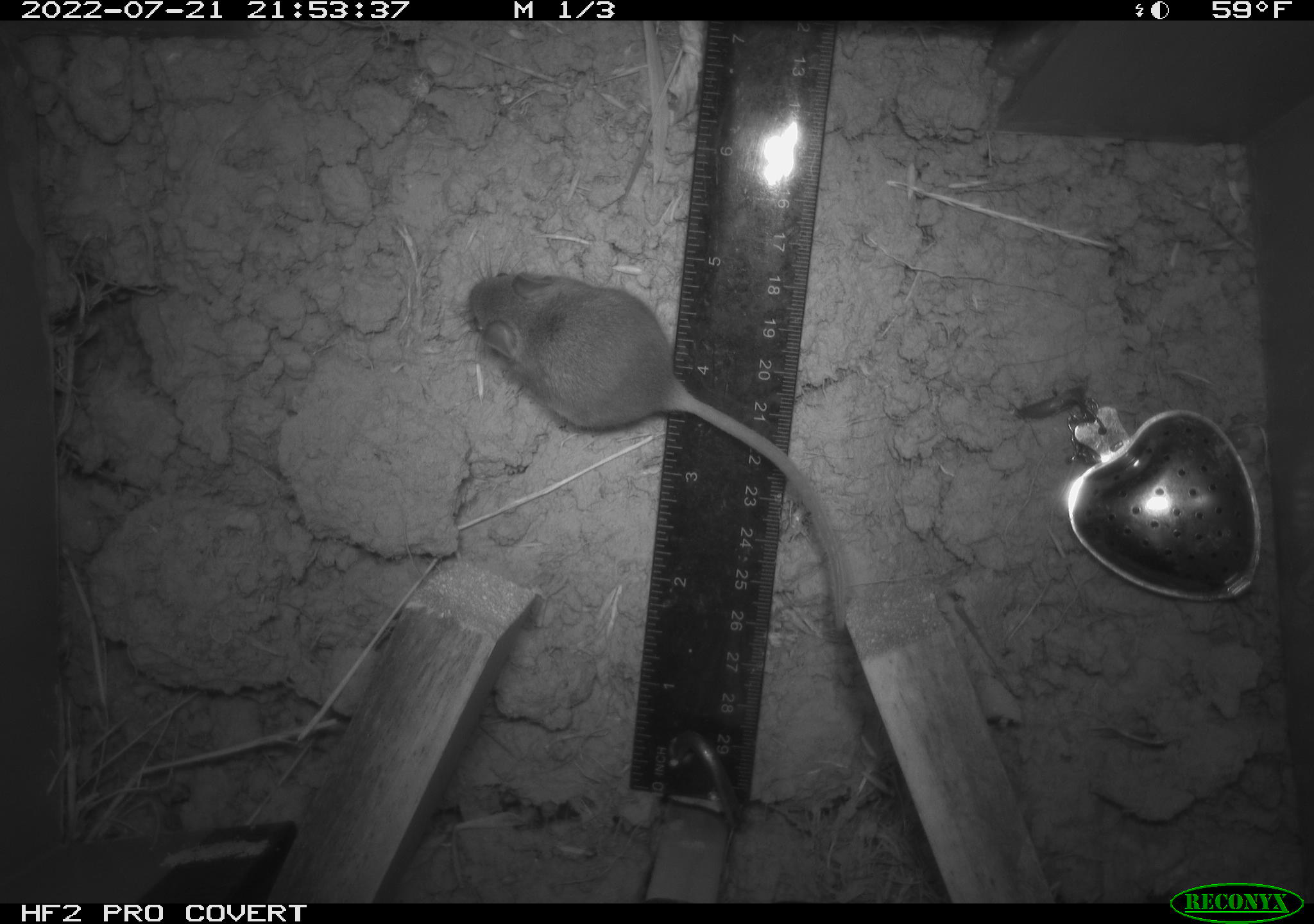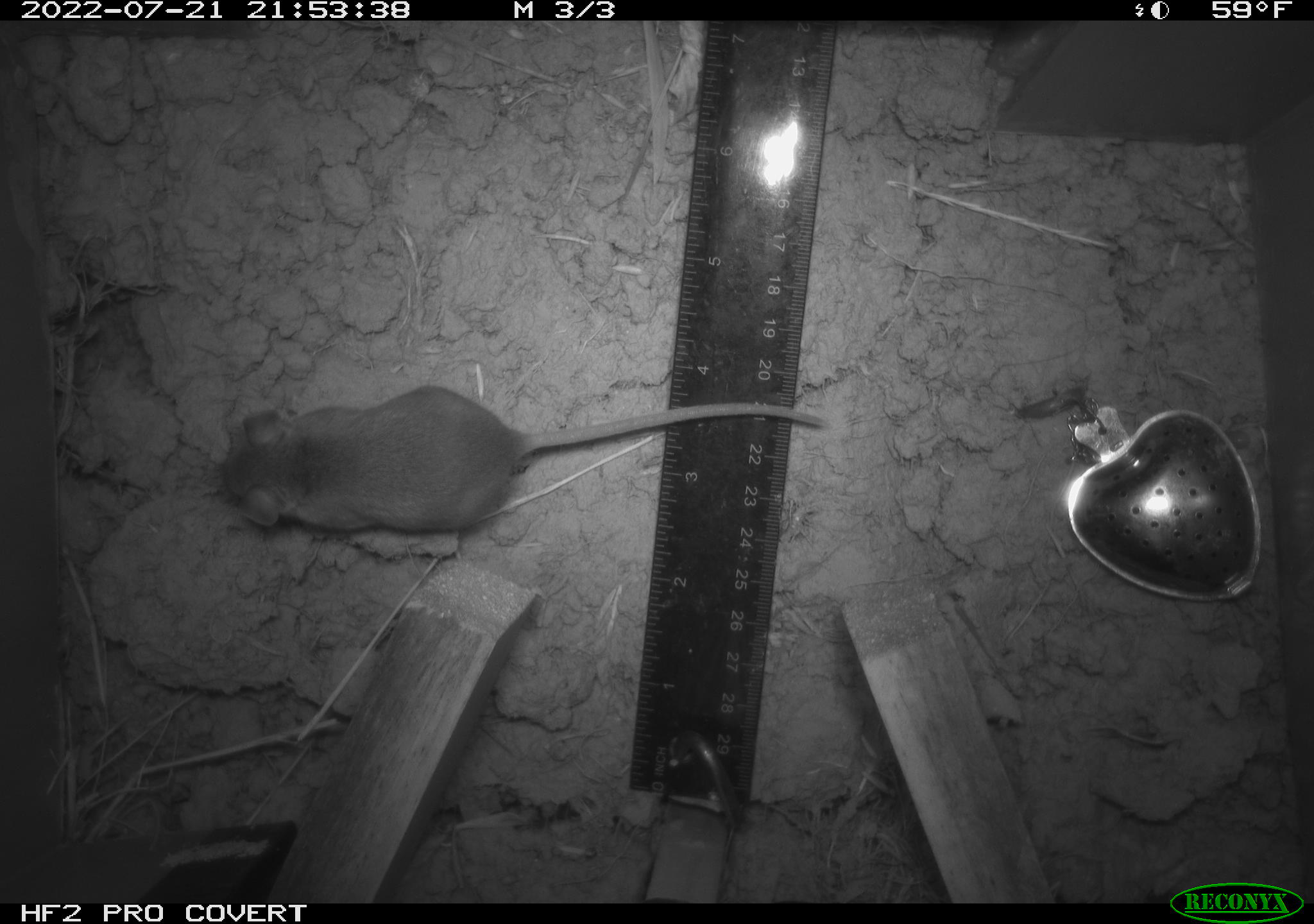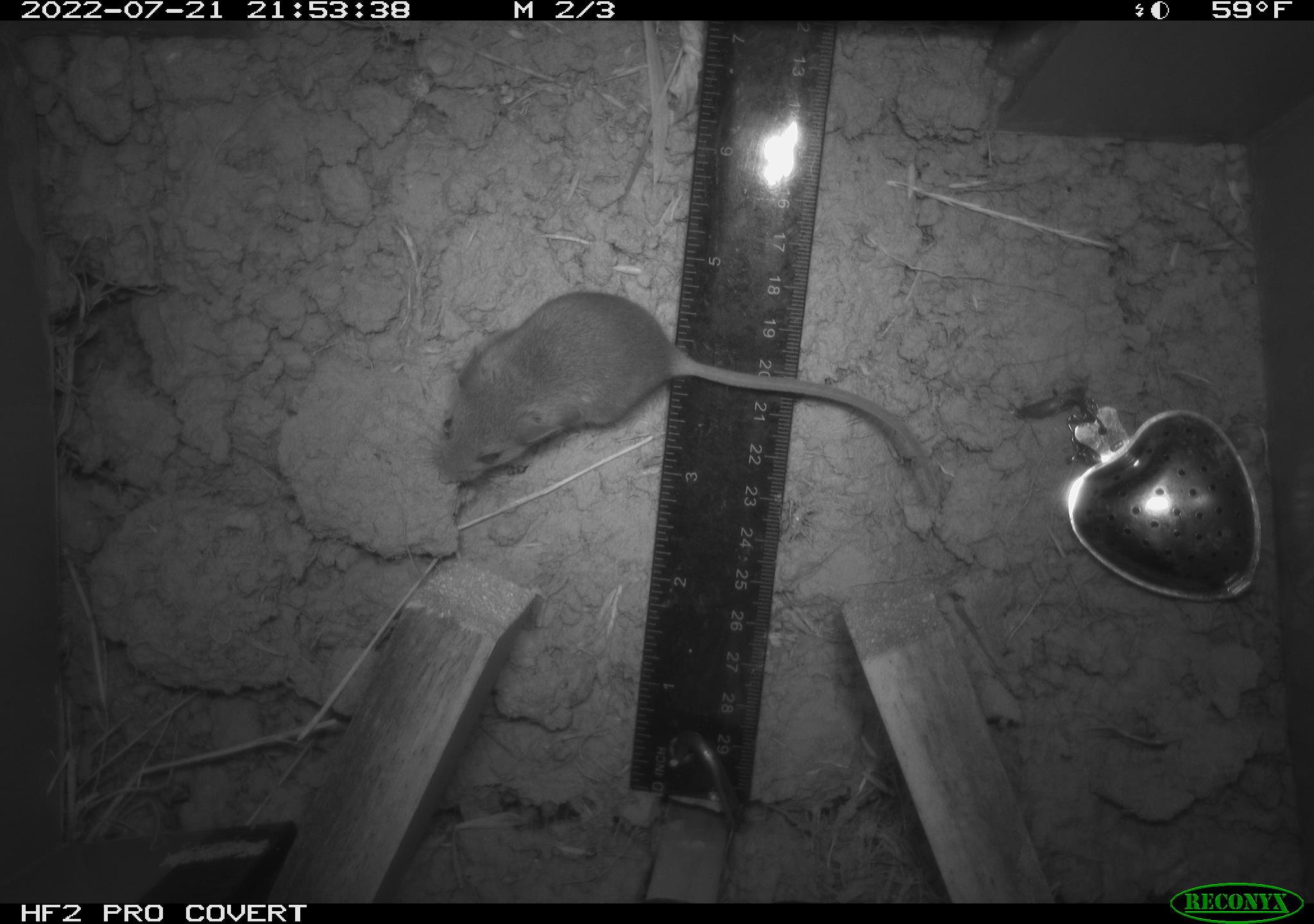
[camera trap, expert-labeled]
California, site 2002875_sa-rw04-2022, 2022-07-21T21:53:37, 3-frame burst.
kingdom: Animalia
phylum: Chordata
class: Mammalia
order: Rodentia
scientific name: Rodentia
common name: mouse species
Mouse species (Rodentia).